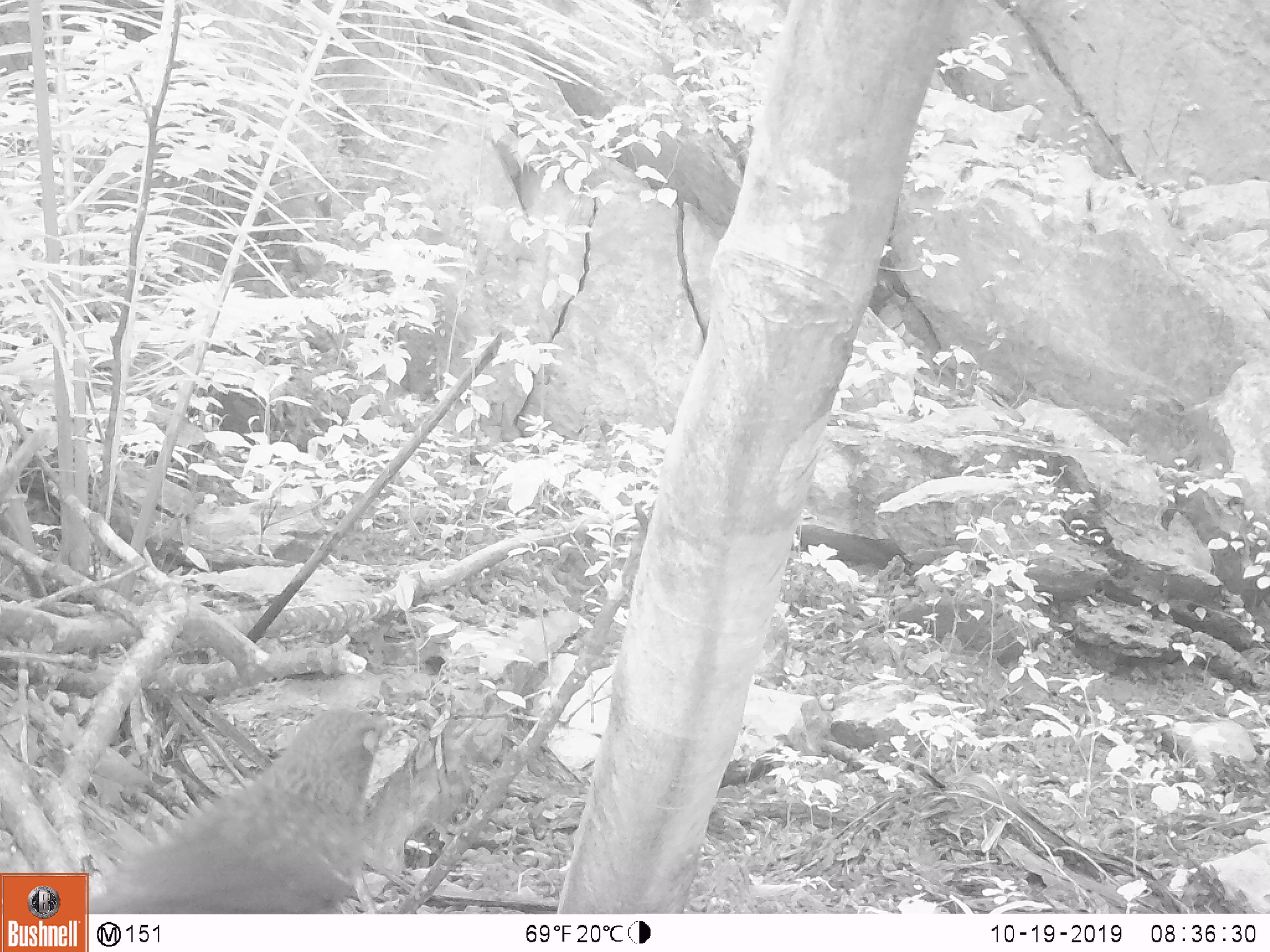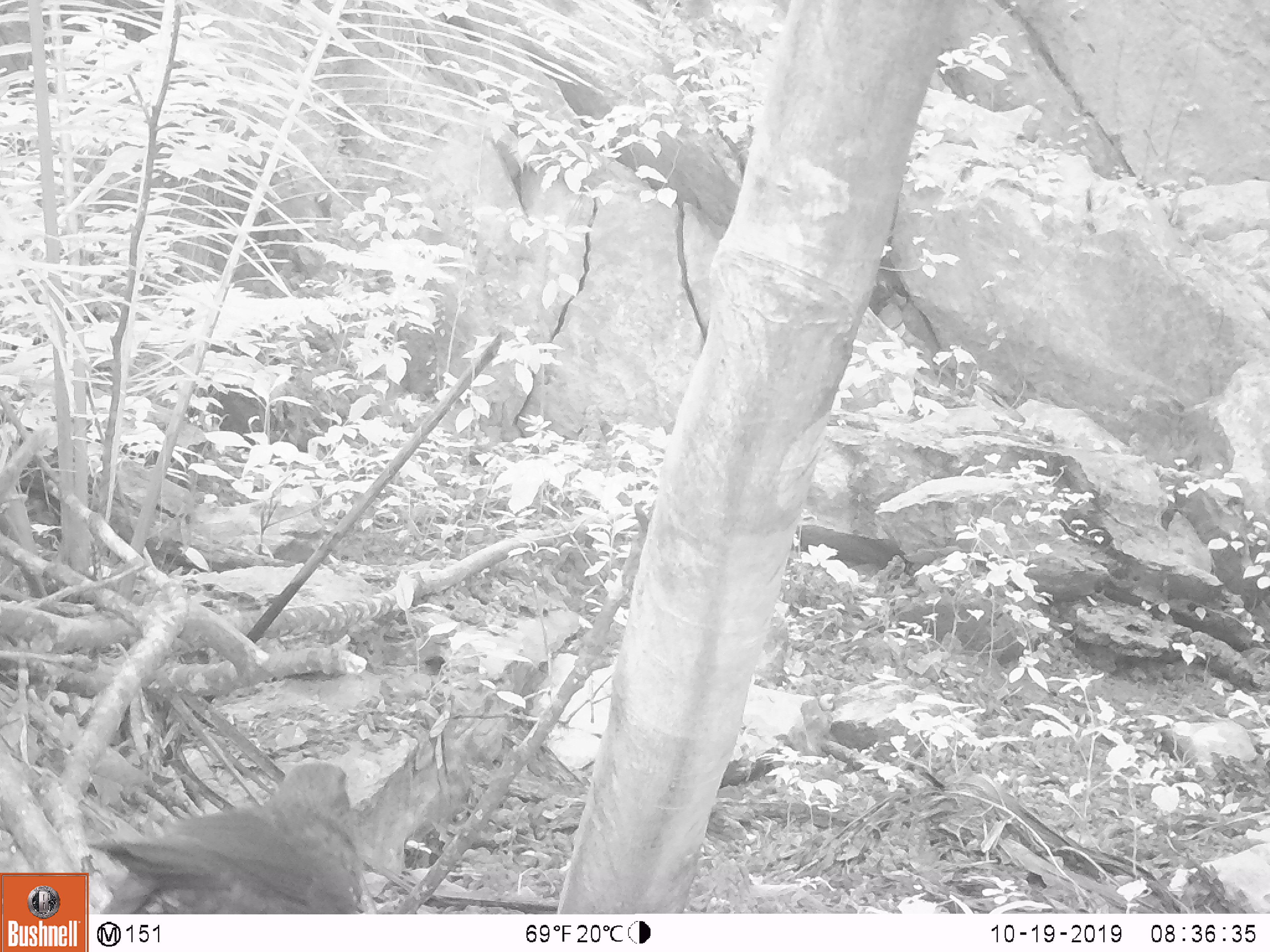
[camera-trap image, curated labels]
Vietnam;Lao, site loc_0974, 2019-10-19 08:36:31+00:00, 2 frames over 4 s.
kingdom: Animalia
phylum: Chordata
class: Aves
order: Passeriformes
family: Muscicapidae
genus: Myophonus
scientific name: Myophonus caeruleus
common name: blue whistling thrush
Blue whistling thrush (Myophonus caeruleus). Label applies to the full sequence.